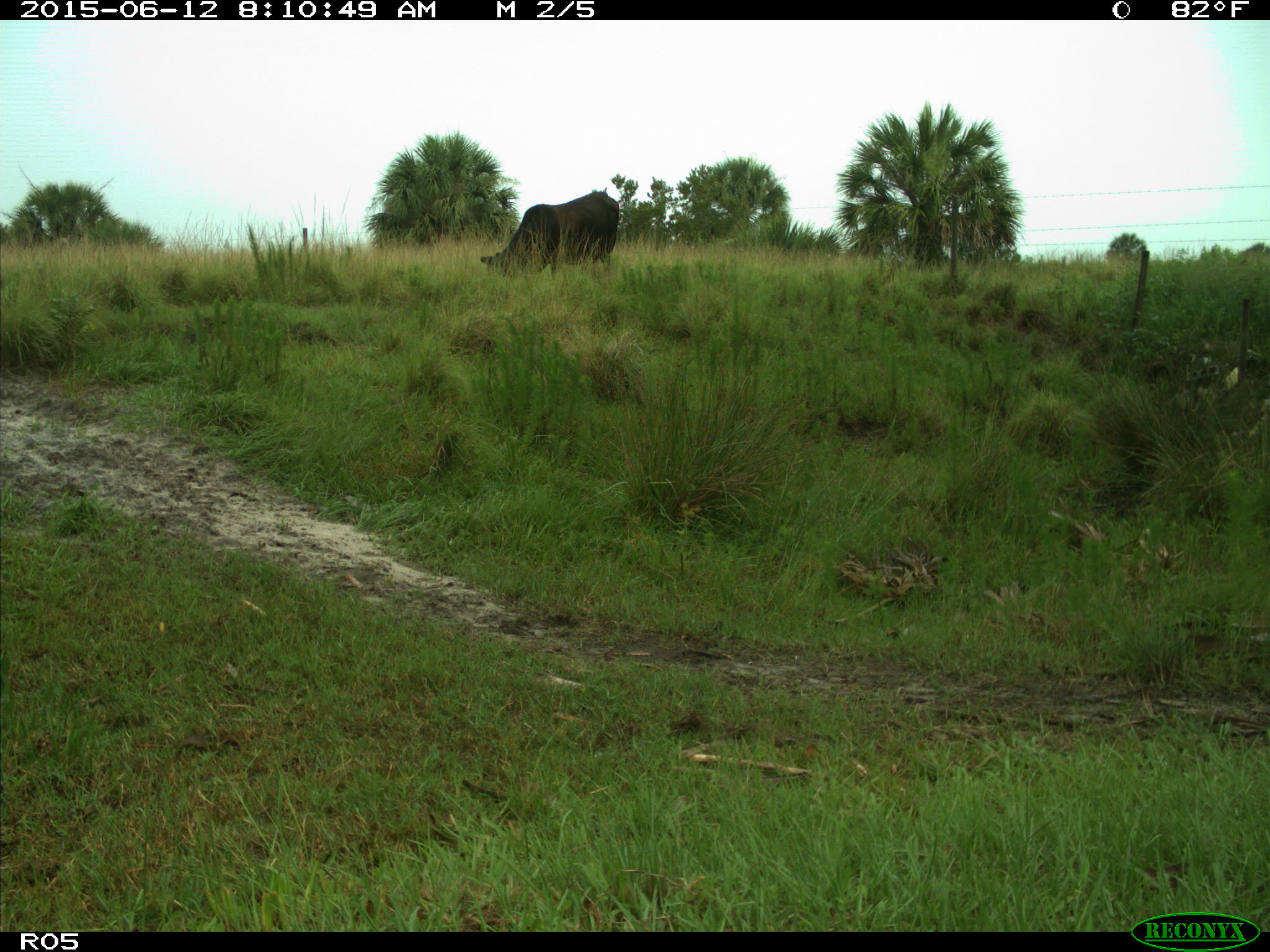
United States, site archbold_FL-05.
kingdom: Animalia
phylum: Chordata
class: Mammalia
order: Artiodactyla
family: Bovidae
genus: Bos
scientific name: Bos taurus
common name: domestic cow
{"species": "Bos taurus (domestic cow)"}